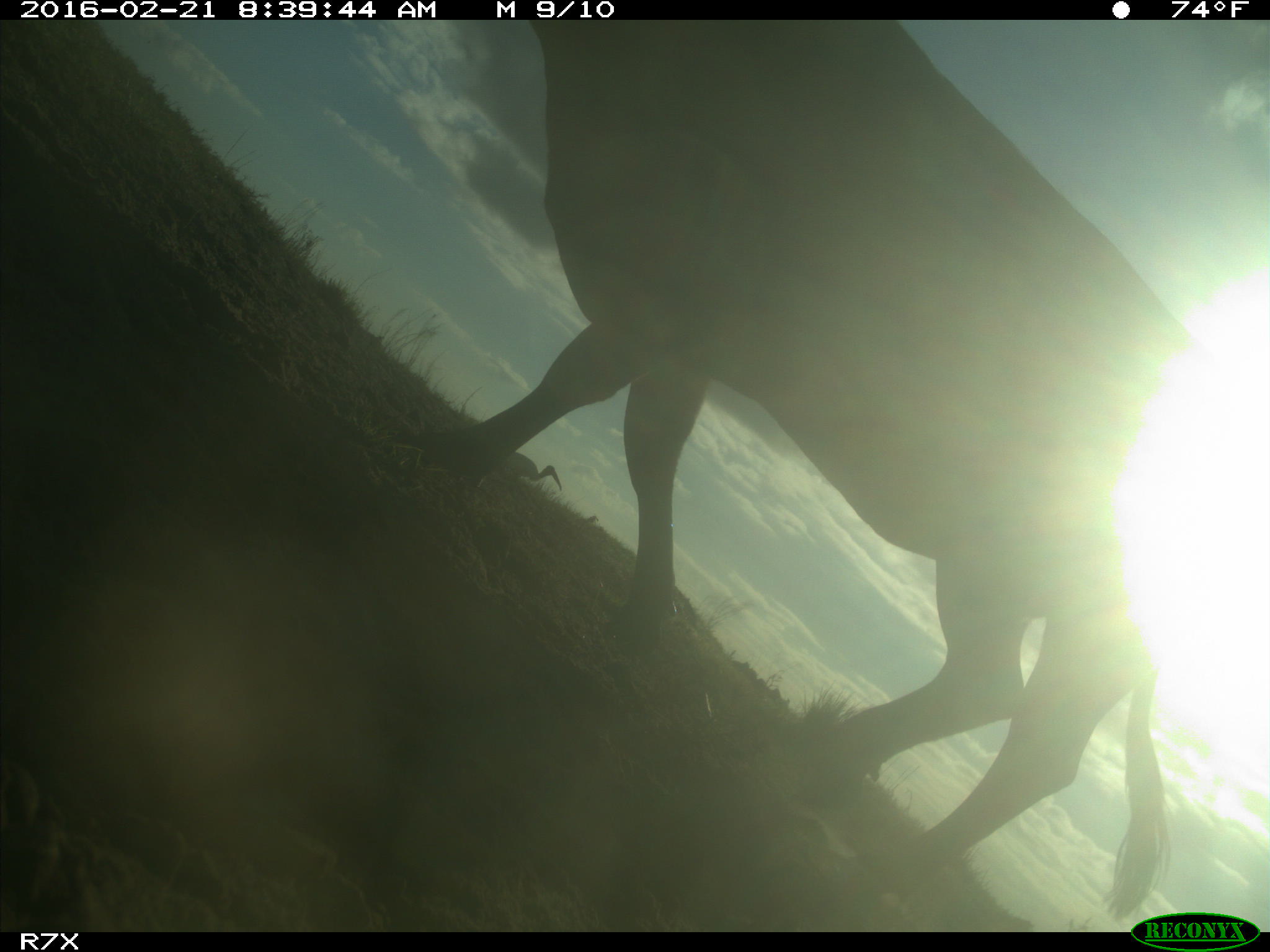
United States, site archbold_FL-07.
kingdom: Animalia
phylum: Chordata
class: Mammalia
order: Artiodactyla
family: Bovidae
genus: Bos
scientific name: Bos taurus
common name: domestic cow